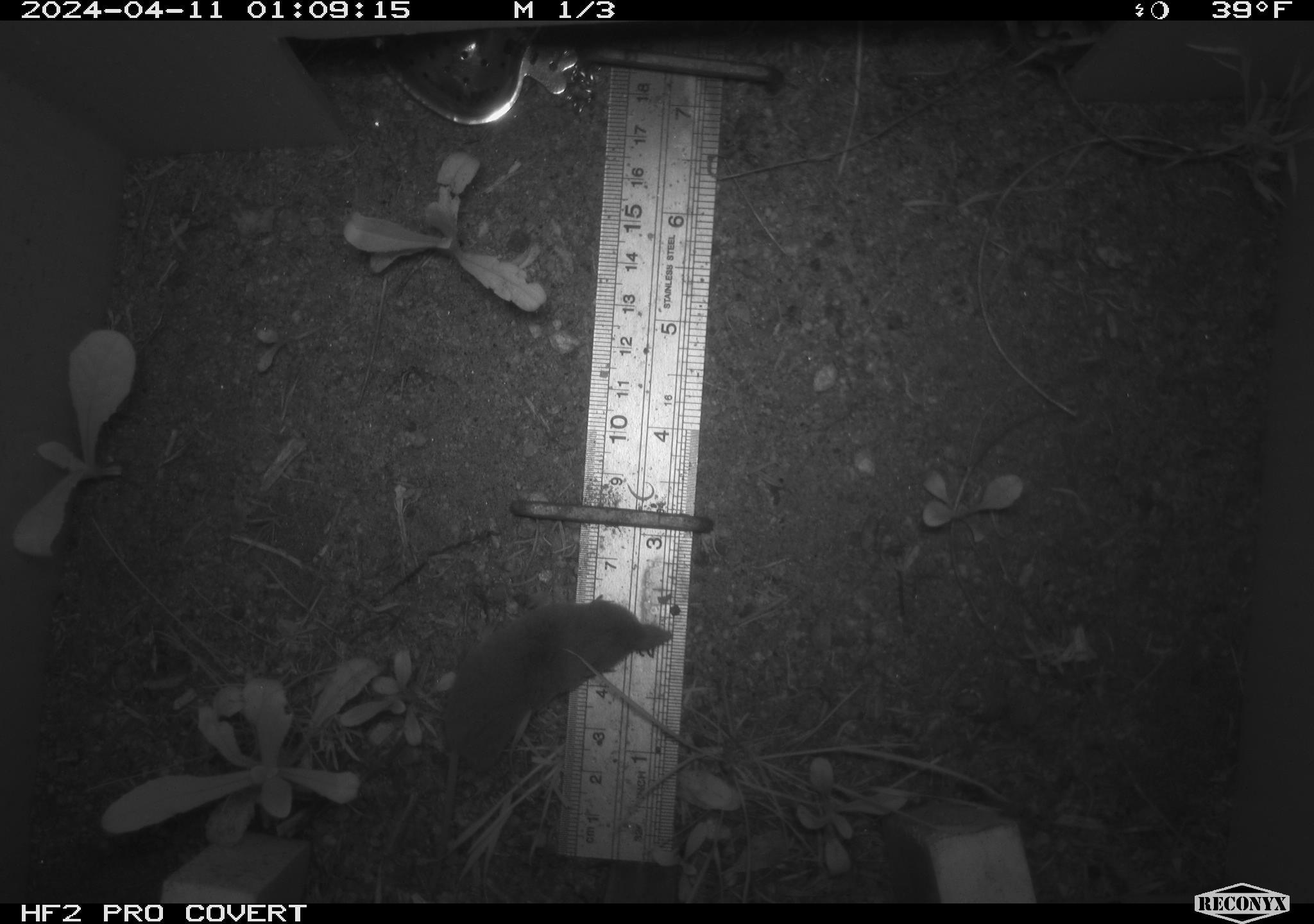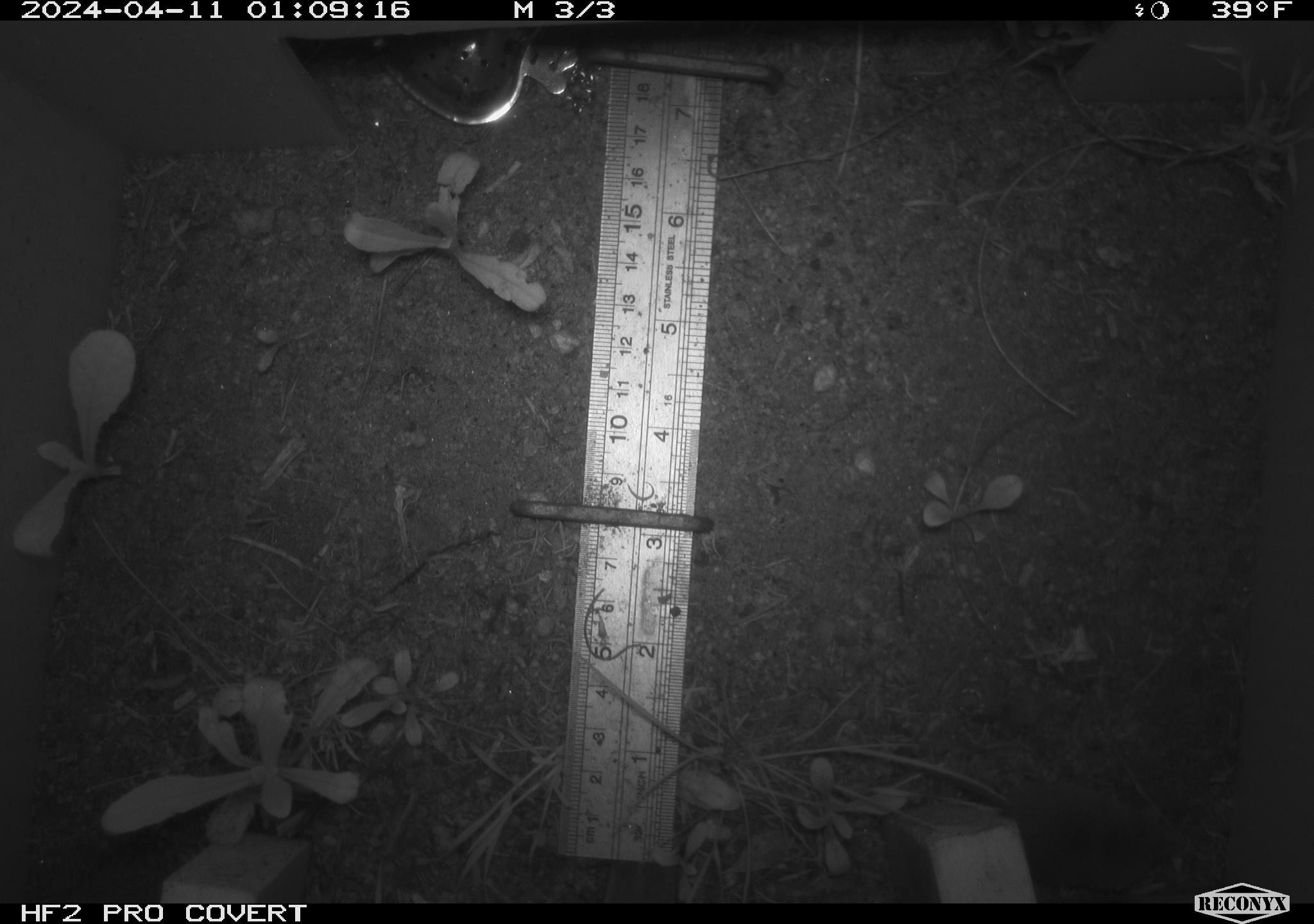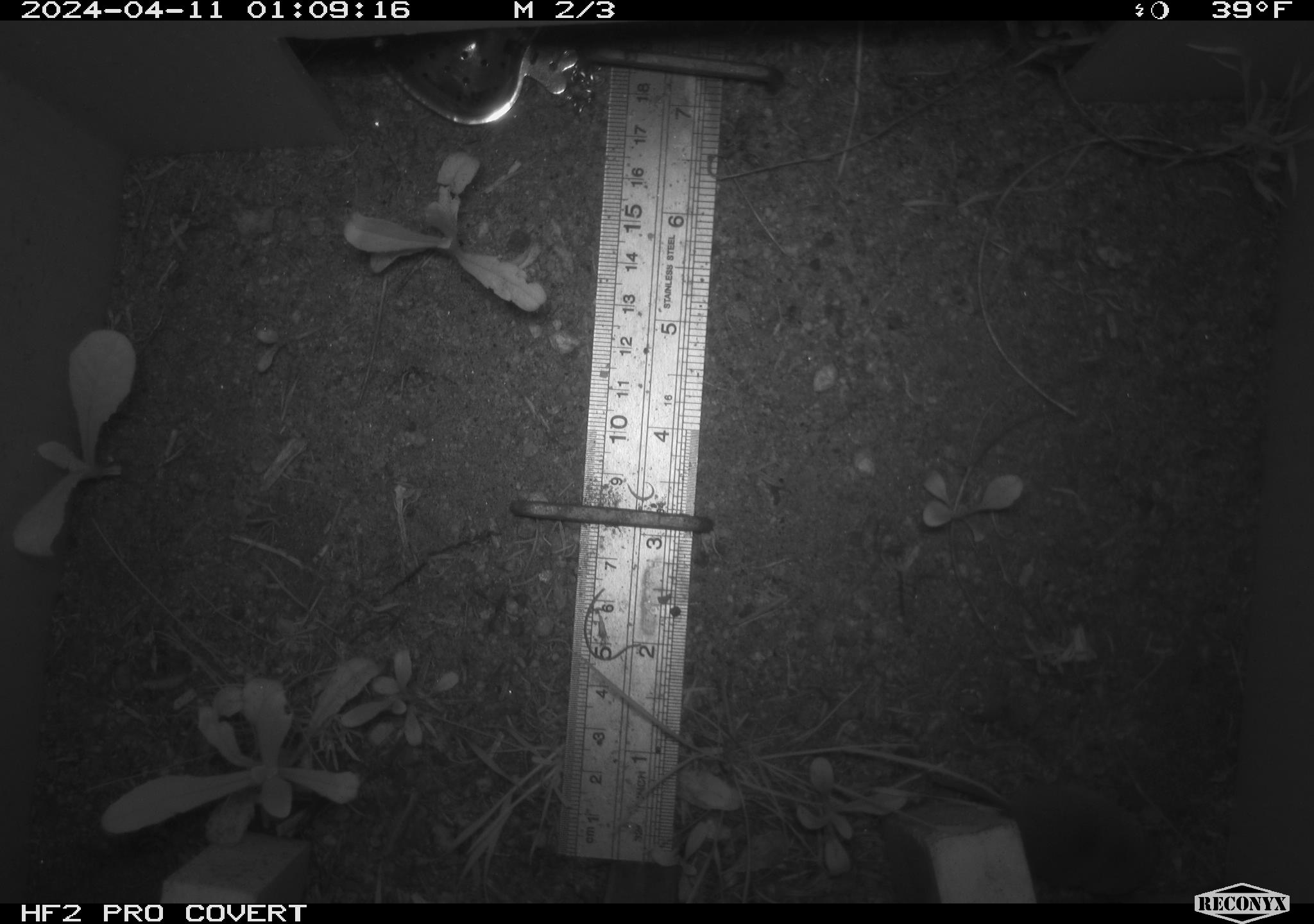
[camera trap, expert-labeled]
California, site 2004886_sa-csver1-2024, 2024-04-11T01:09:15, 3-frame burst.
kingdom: Animalia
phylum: Chordata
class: Mammalia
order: Rodentia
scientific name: Rodentia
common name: rodent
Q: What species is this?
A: Rodent (Rodentia).